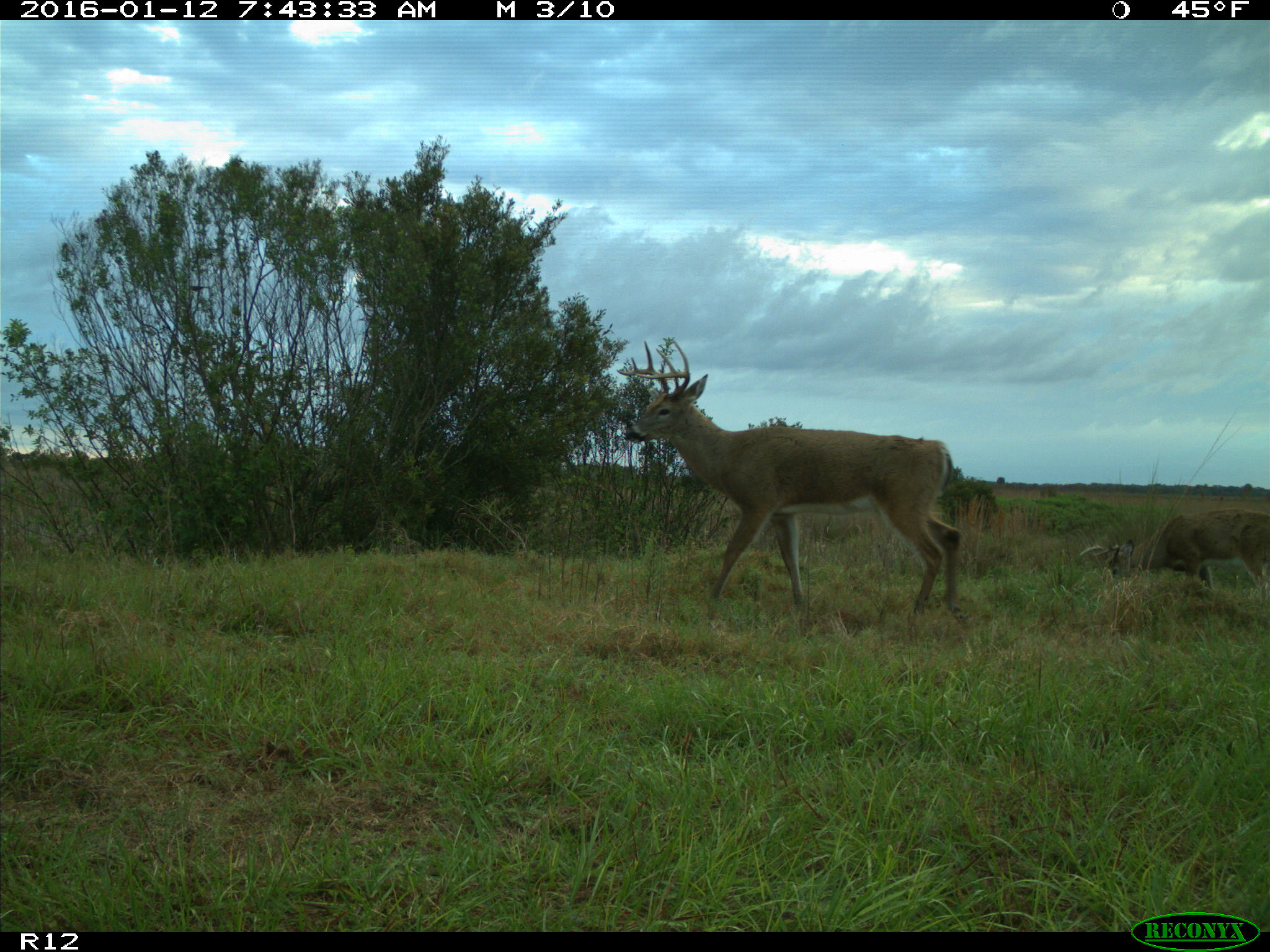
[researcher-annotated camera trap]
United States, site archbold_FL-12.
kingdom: Animalia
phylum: Chordata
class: Mammalia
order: Artiodactyla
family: Cervidae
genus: Odocoileus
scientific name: Odocoileus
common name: deer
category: unidentified deer